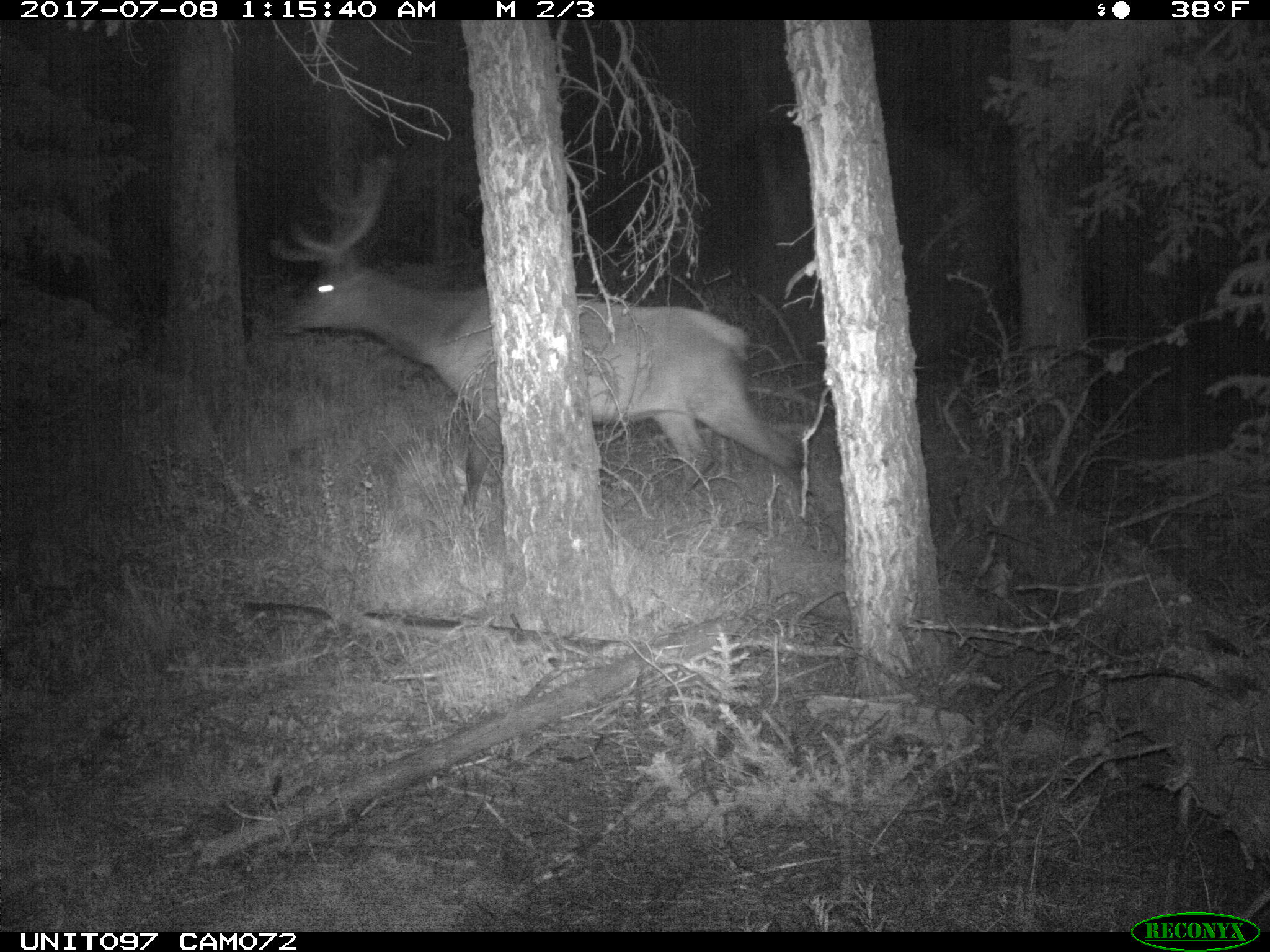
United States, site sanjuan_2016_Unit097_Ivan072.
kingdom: Animalia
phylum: Chordata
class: Mammalia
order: Artiodactyla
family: Cervidae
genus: Cervus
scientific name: Cervus elaphus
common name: red deer